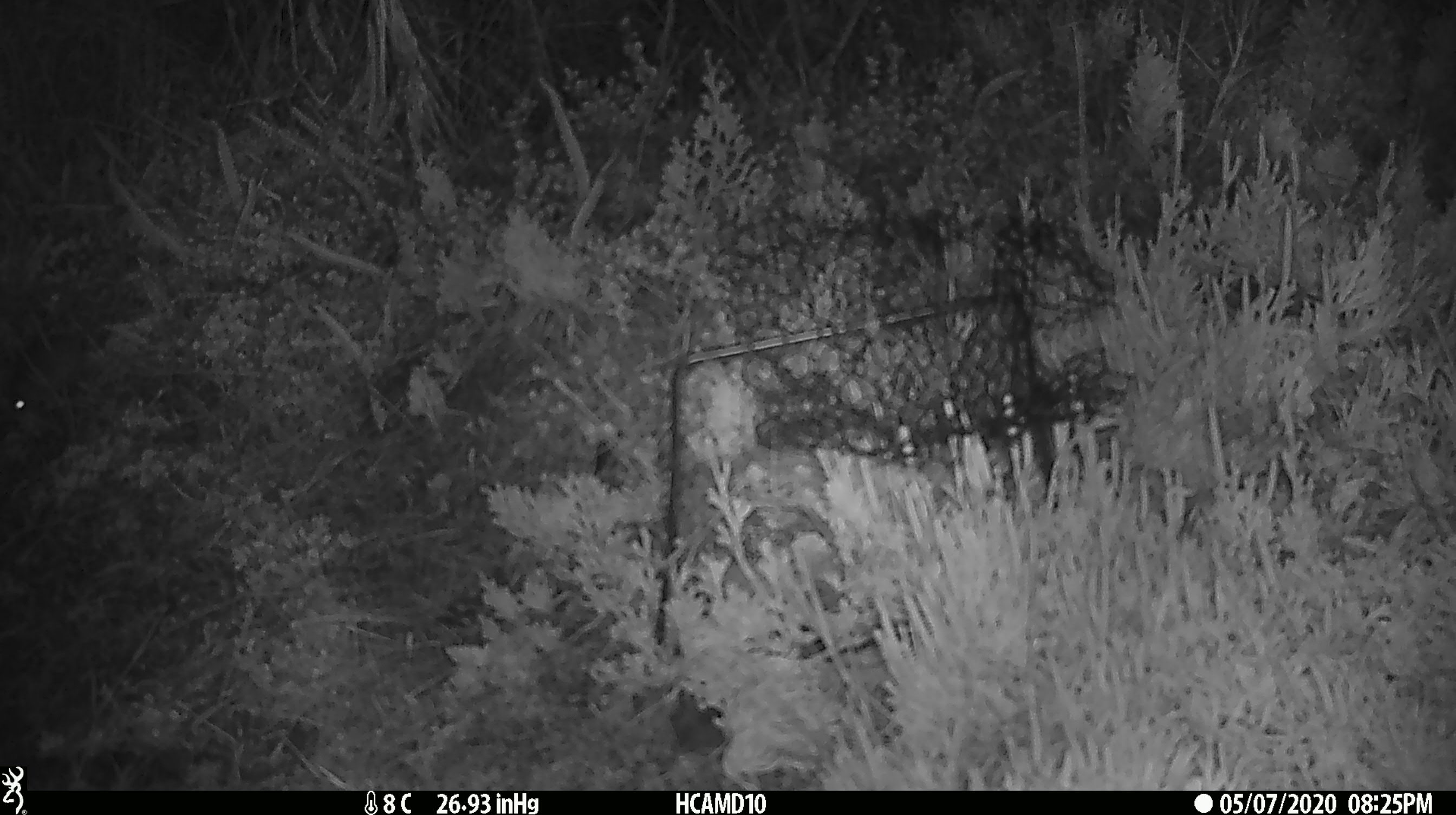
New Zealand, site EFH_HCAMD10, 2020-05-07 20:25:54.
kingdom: Animalia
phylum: Chordata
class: Mammalia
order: Rodentia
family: Muridae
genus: Mus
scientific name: Mus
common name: mouse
Mouse (Mus).